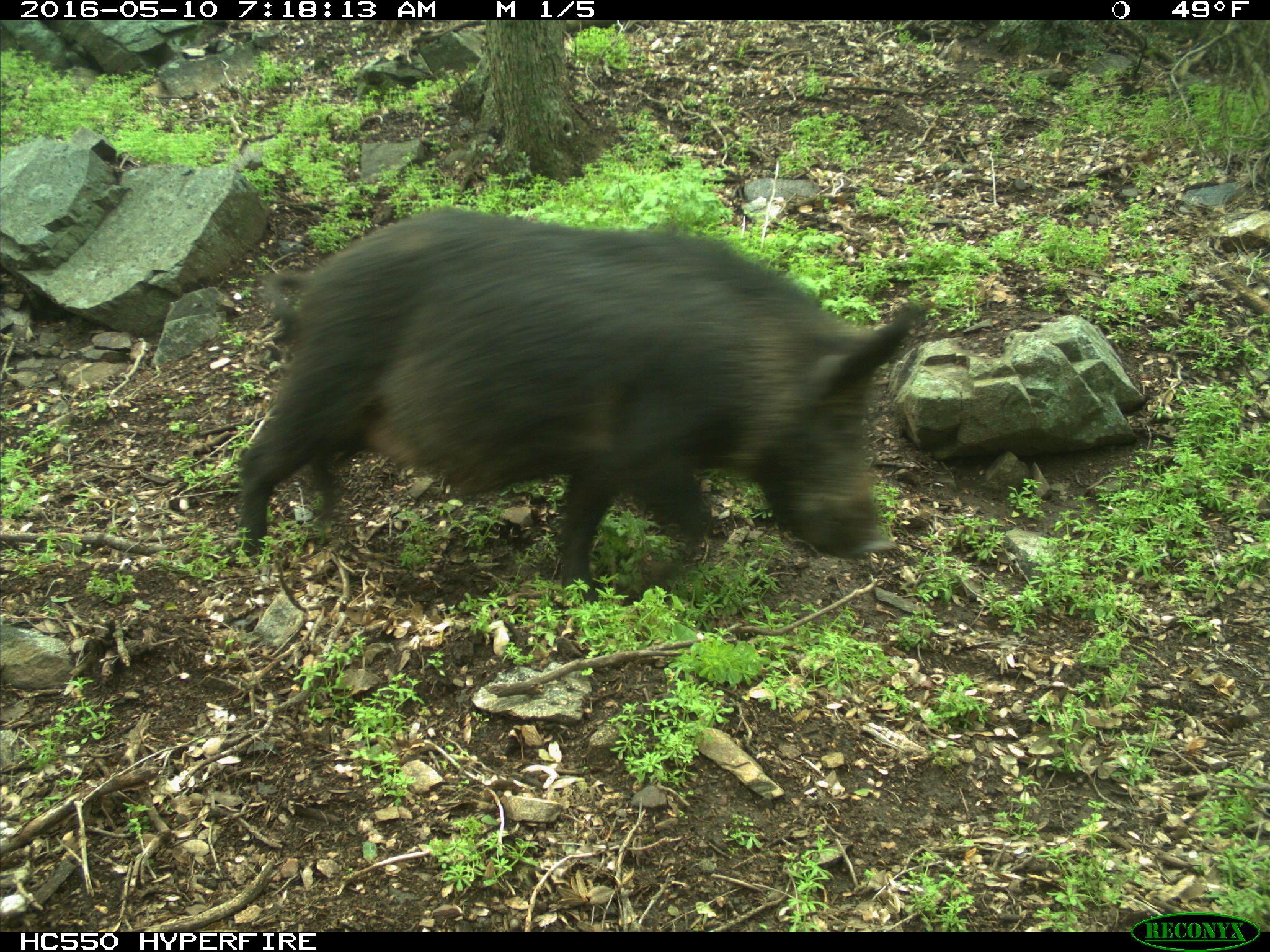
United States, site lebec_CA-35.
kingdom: Animalia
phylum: Chordata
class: Mammalia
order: Artiodactyla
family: Suidae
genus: Sus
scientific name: Sus scrofa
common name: wild boar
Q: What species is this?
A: Sus scrofa (wild boar).